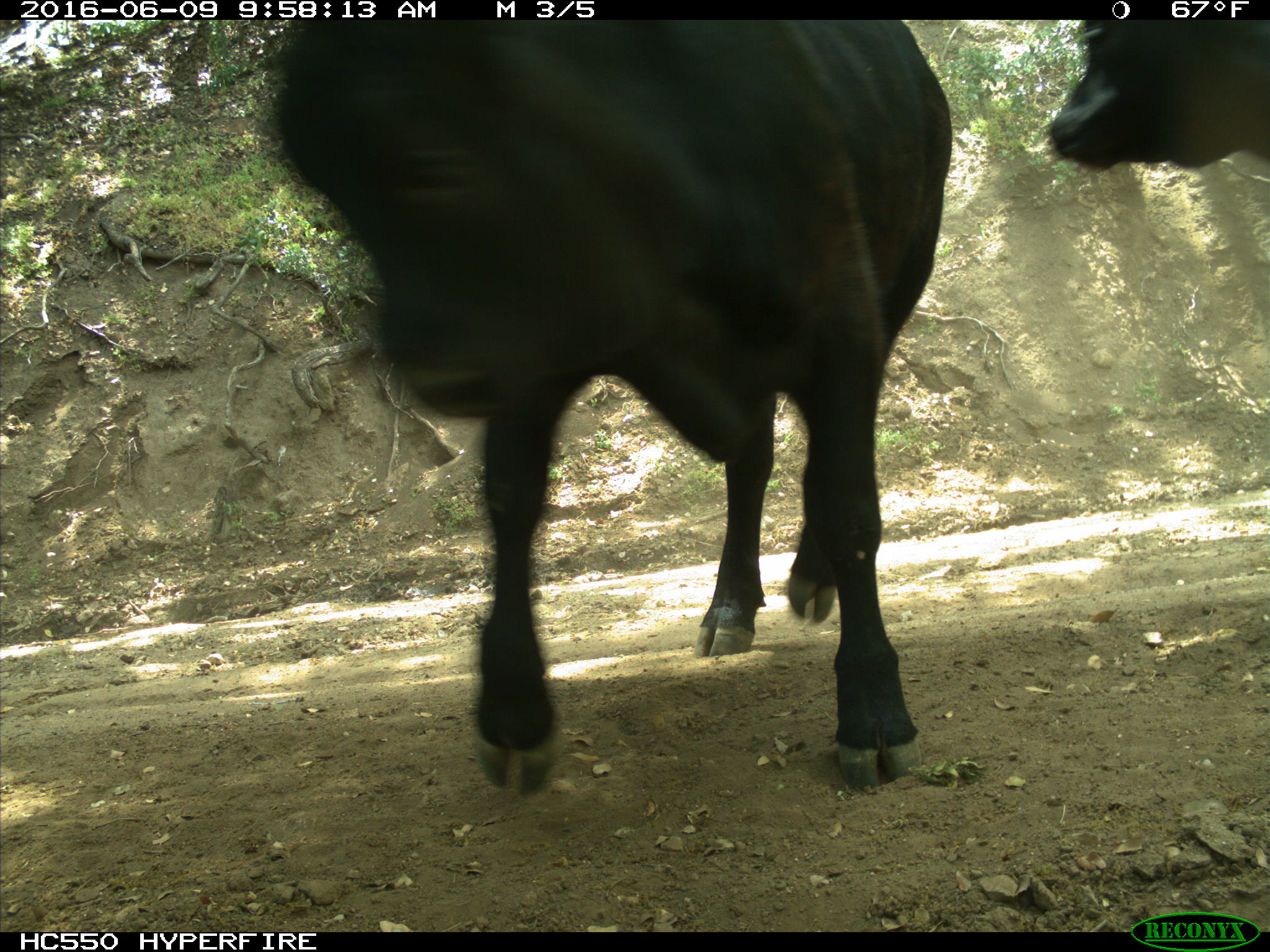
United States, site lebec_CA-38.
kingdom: Animalia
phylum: Chordata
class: Mammalia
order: Artiodactyla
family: Bovidae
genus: Bos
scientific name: Bos taurus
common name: domestic cow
Bos taurus (domestic cow).